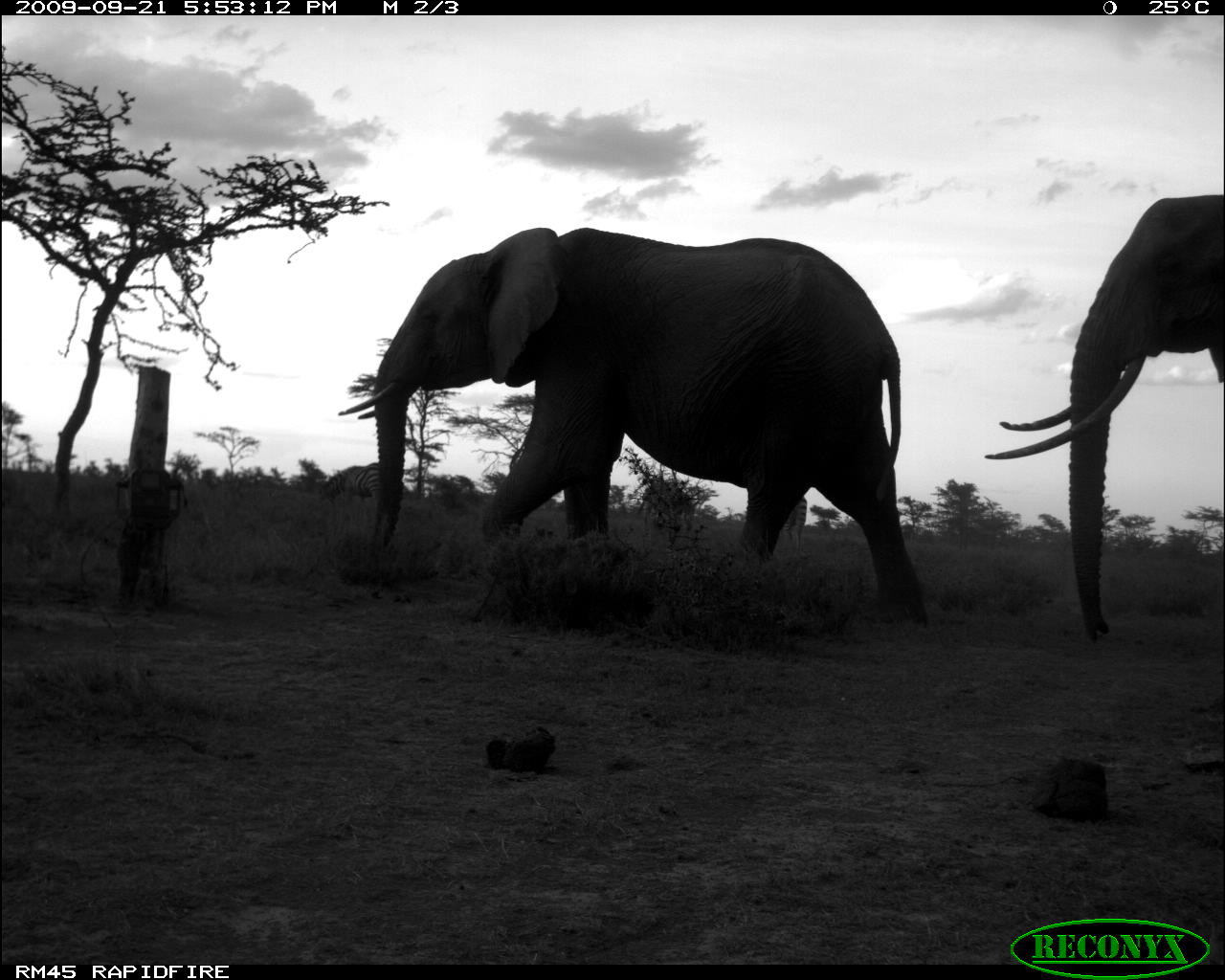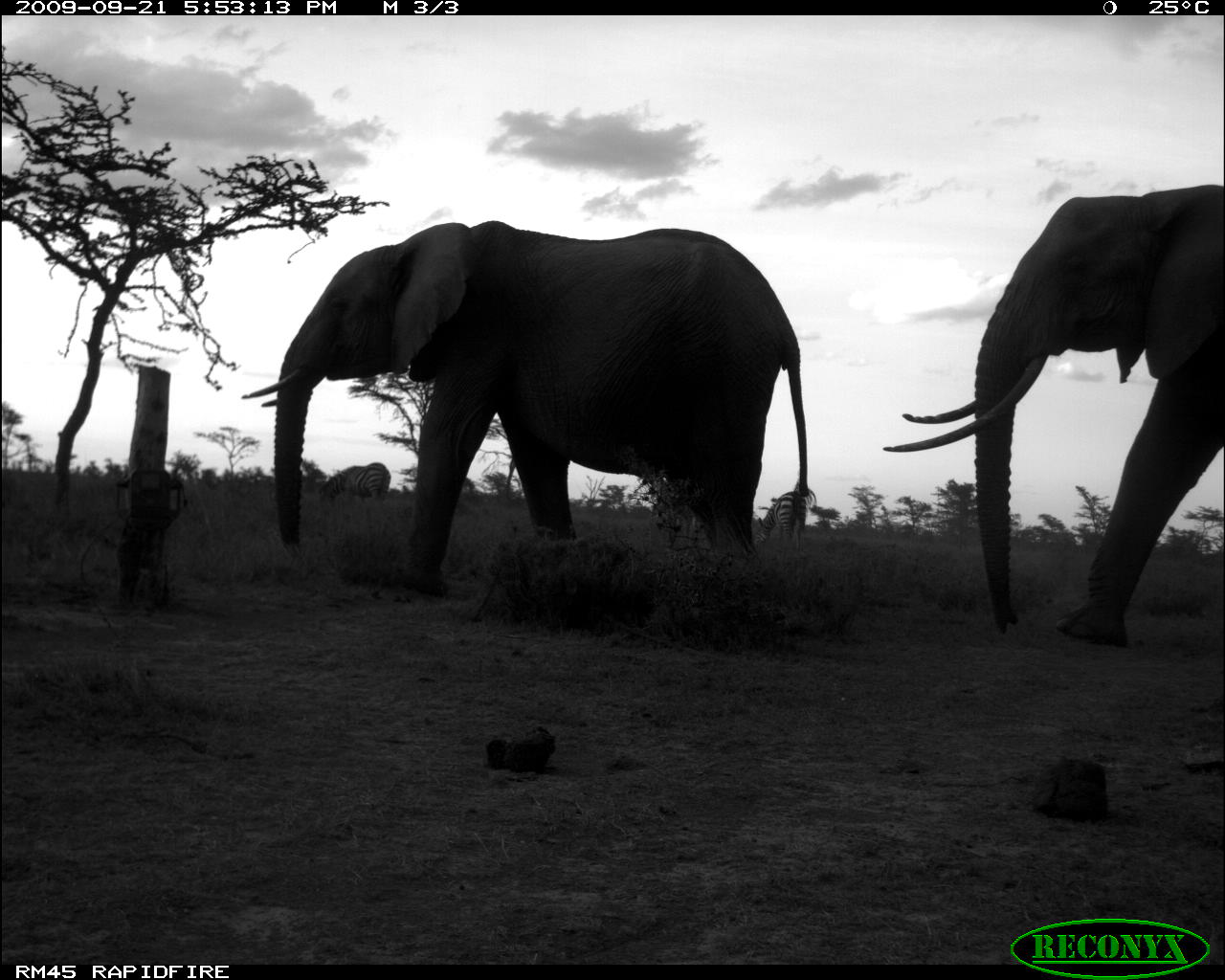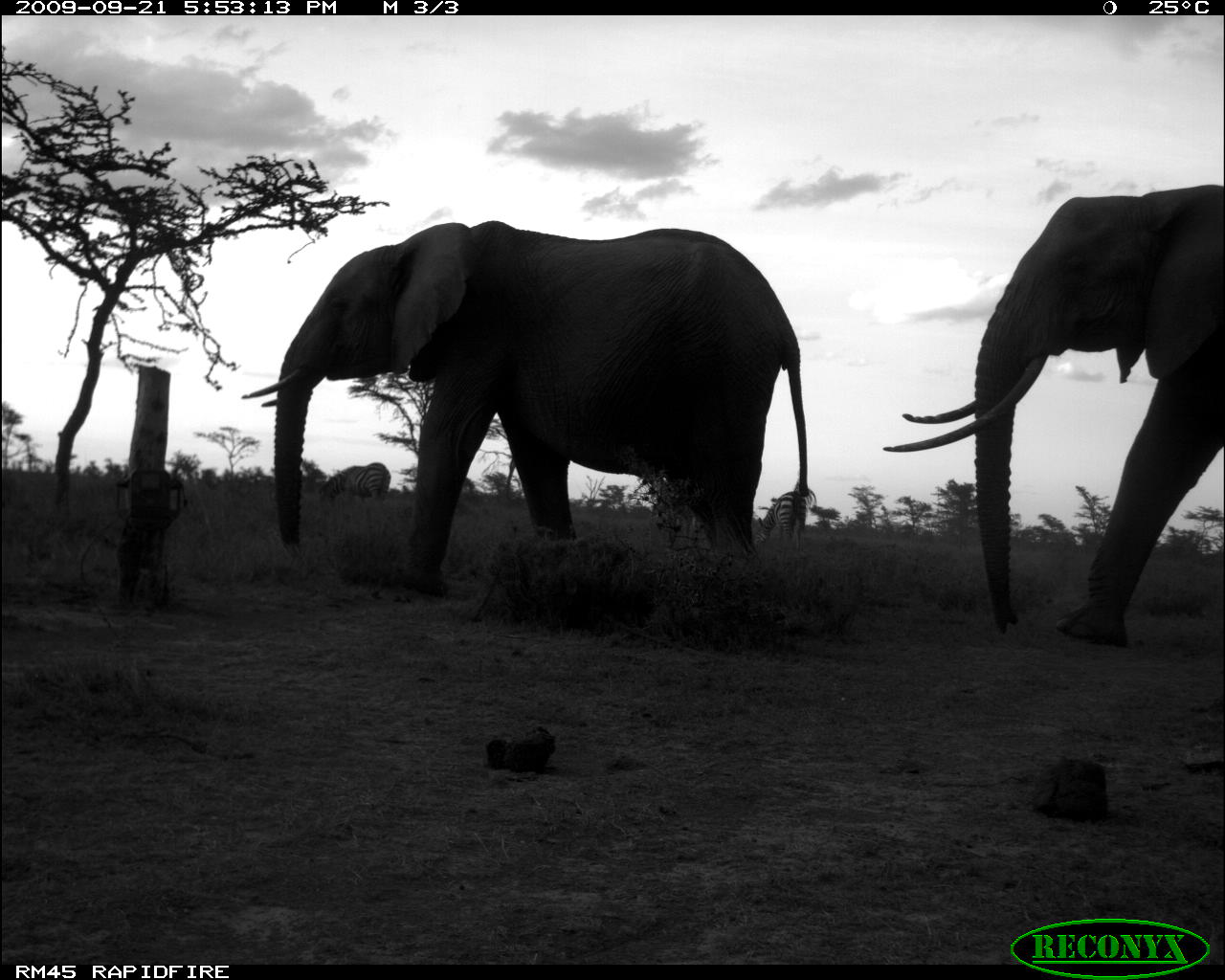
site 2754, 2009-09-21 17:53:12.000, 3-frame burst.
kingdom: Animalia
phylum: Chordata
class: Mammalia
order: Perissodactyla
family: Equidae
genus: Equus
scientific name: Equus quagga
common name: plains zebra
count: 2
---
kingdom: Animalia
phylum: Chordata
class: Mammalia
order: Proboscidea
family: Elephantidae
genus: Loxodonta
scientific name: Loxodonta africana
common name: african bush elephant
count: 2